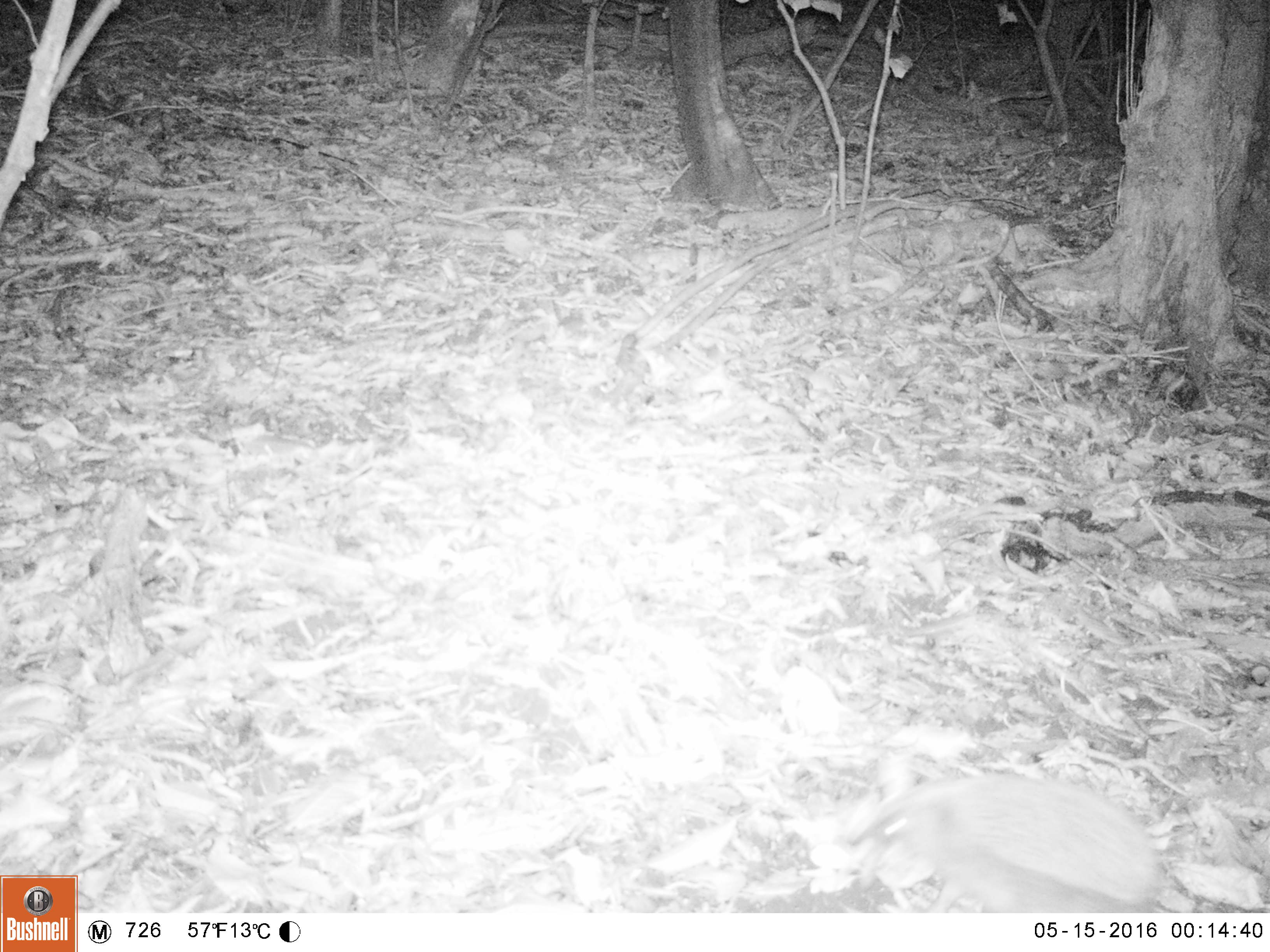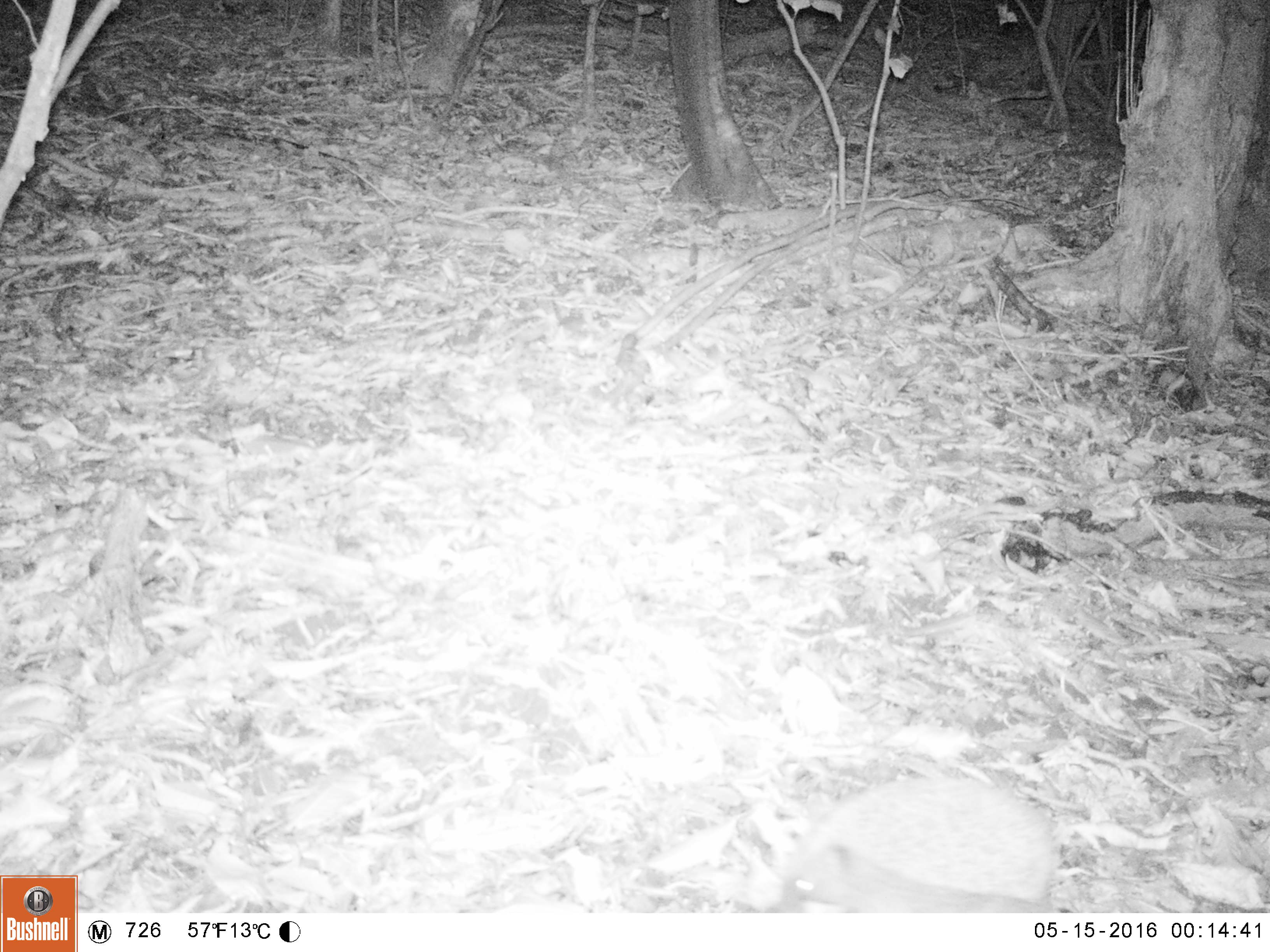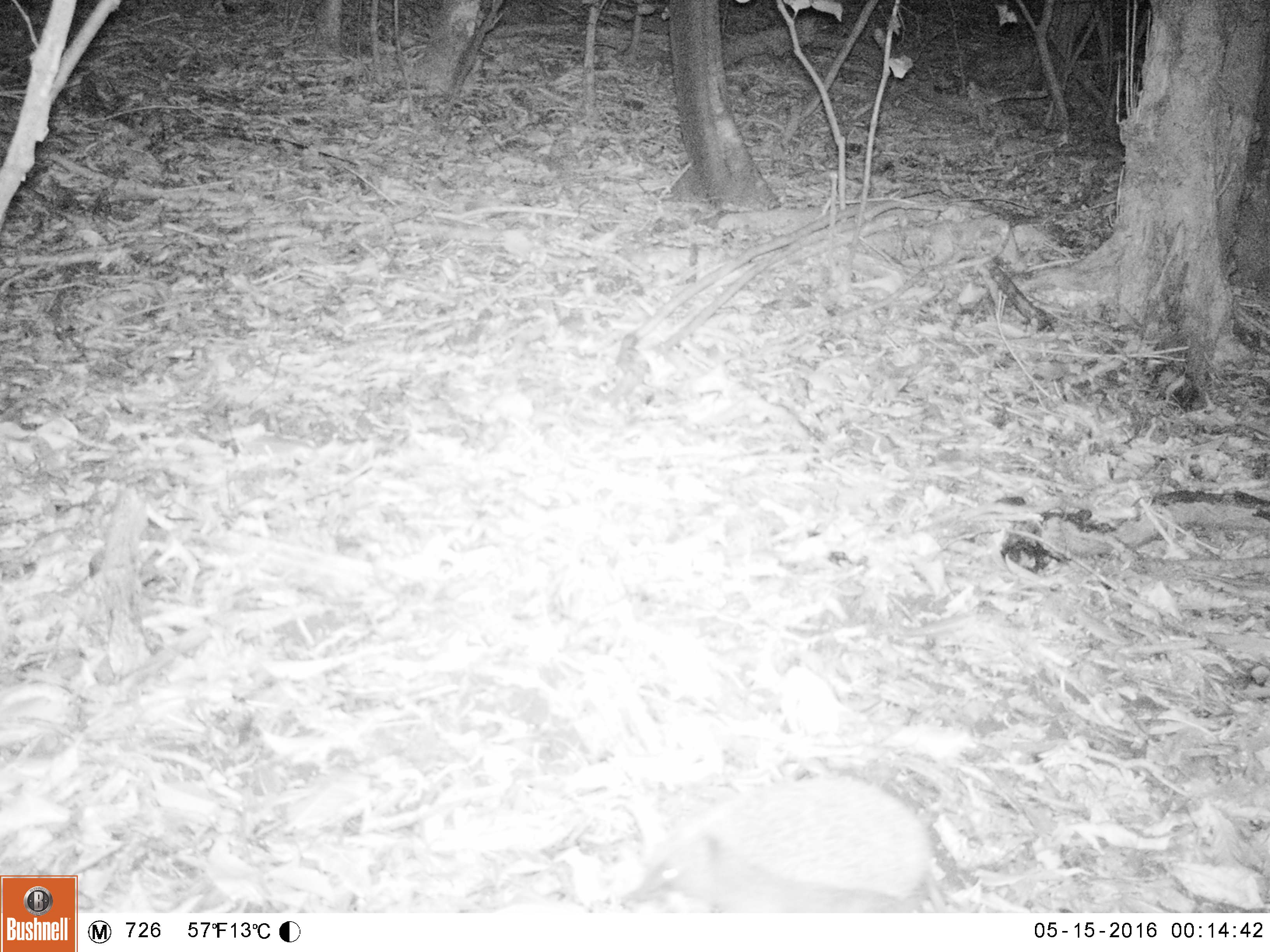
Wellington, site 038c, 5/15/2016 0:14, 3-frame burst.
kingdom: Animalia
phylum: Chordata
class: Mammalia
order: Eulipotyphla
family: Erinaceidae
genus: Erinaceus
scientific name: Erinaceus europaeus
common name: hedgehog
Hedgehog (Erinaceus europaeus).